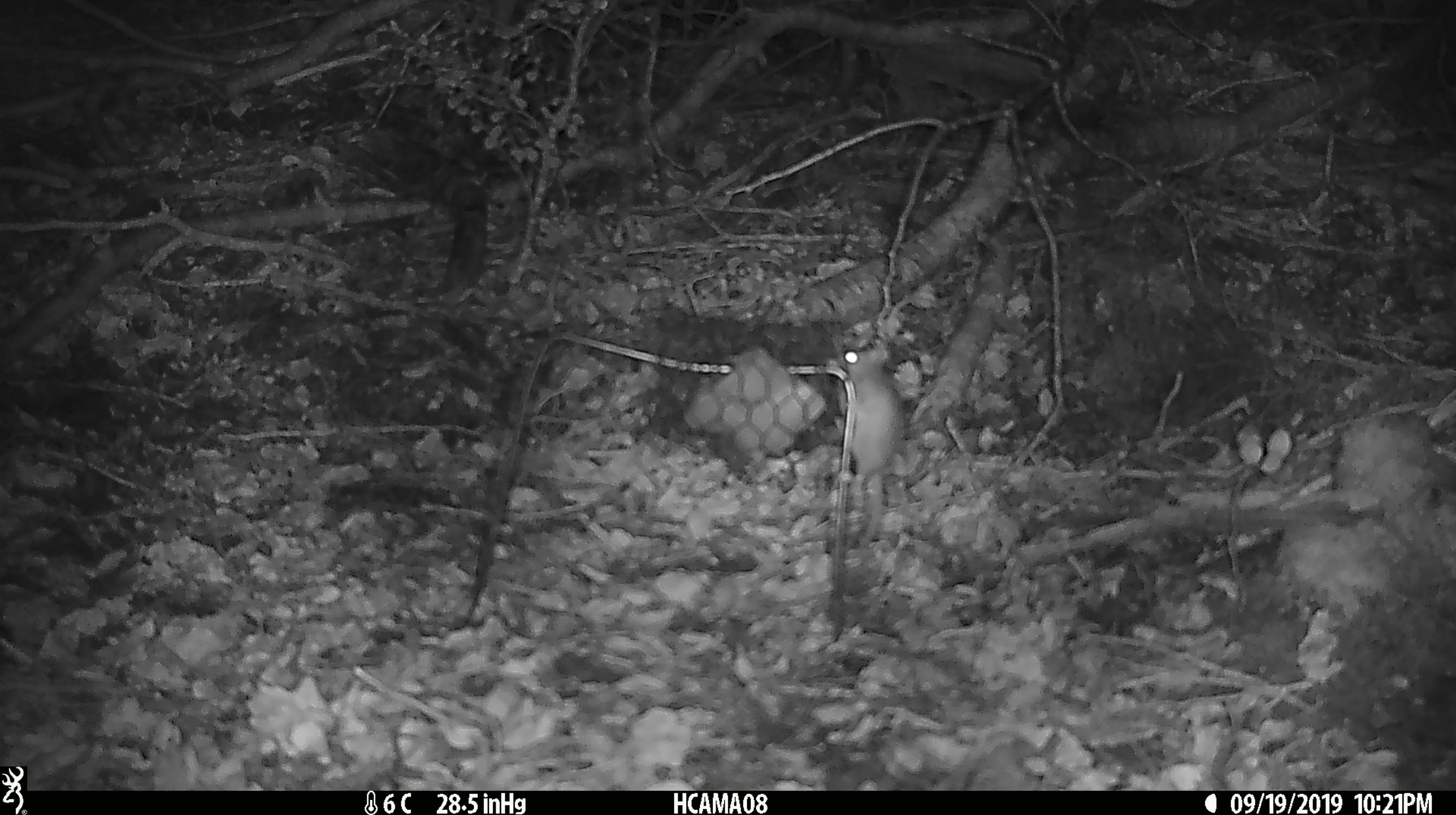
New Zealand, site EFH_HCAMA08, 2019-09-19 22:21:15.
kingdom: Animalia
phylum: Chordata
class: Mammalia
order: Rodentia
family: Muridae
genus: Mus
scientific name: Mus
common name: mouse